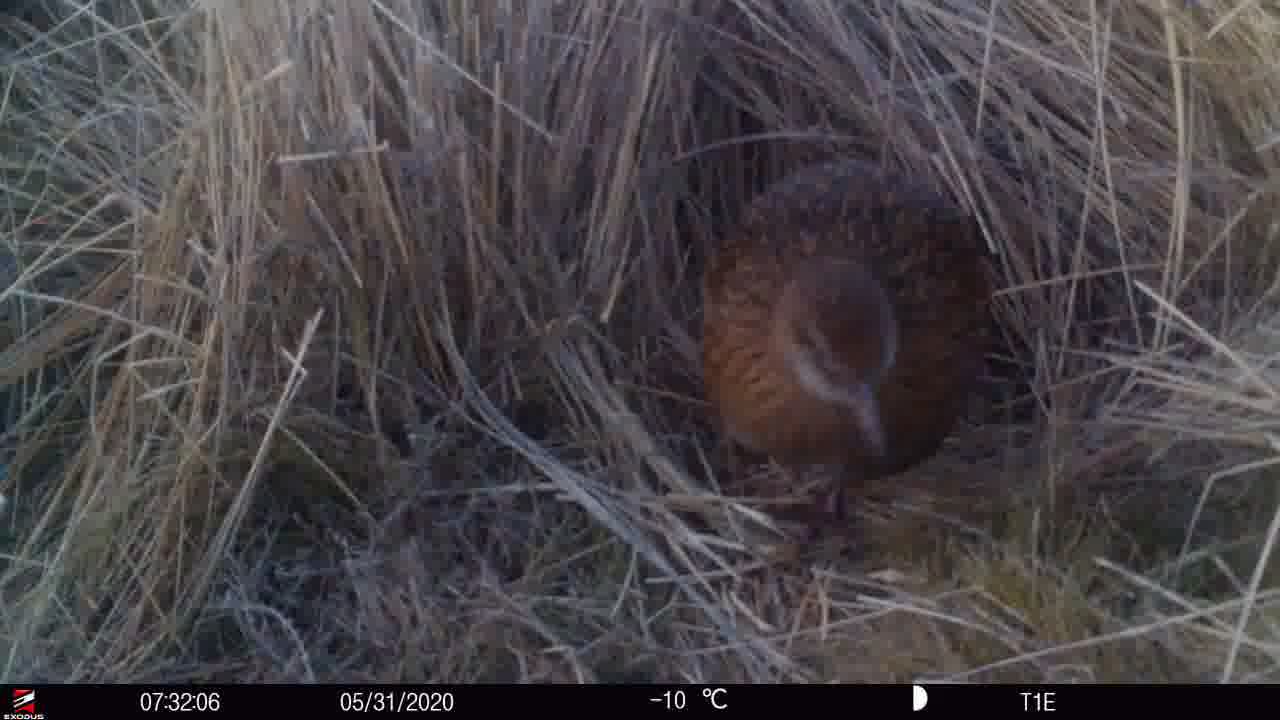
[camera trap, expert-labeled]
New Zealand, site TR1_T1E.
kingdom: Animalia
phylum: Chordata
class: Aves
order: Gruiformes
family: Rallidae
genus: Gallirallus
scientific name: Gallirallus australis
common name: weka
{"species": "weka (Gallirallus australis)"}